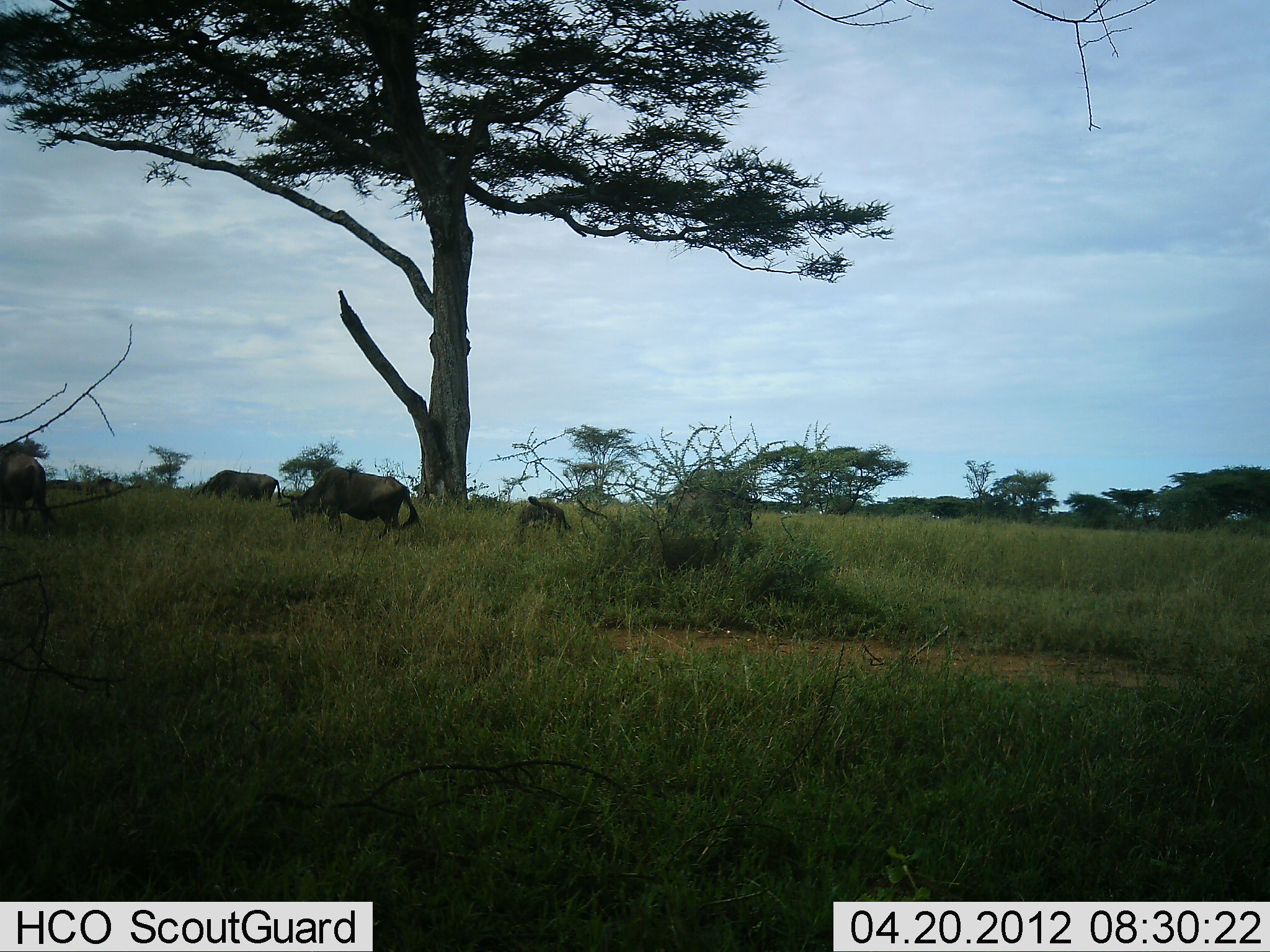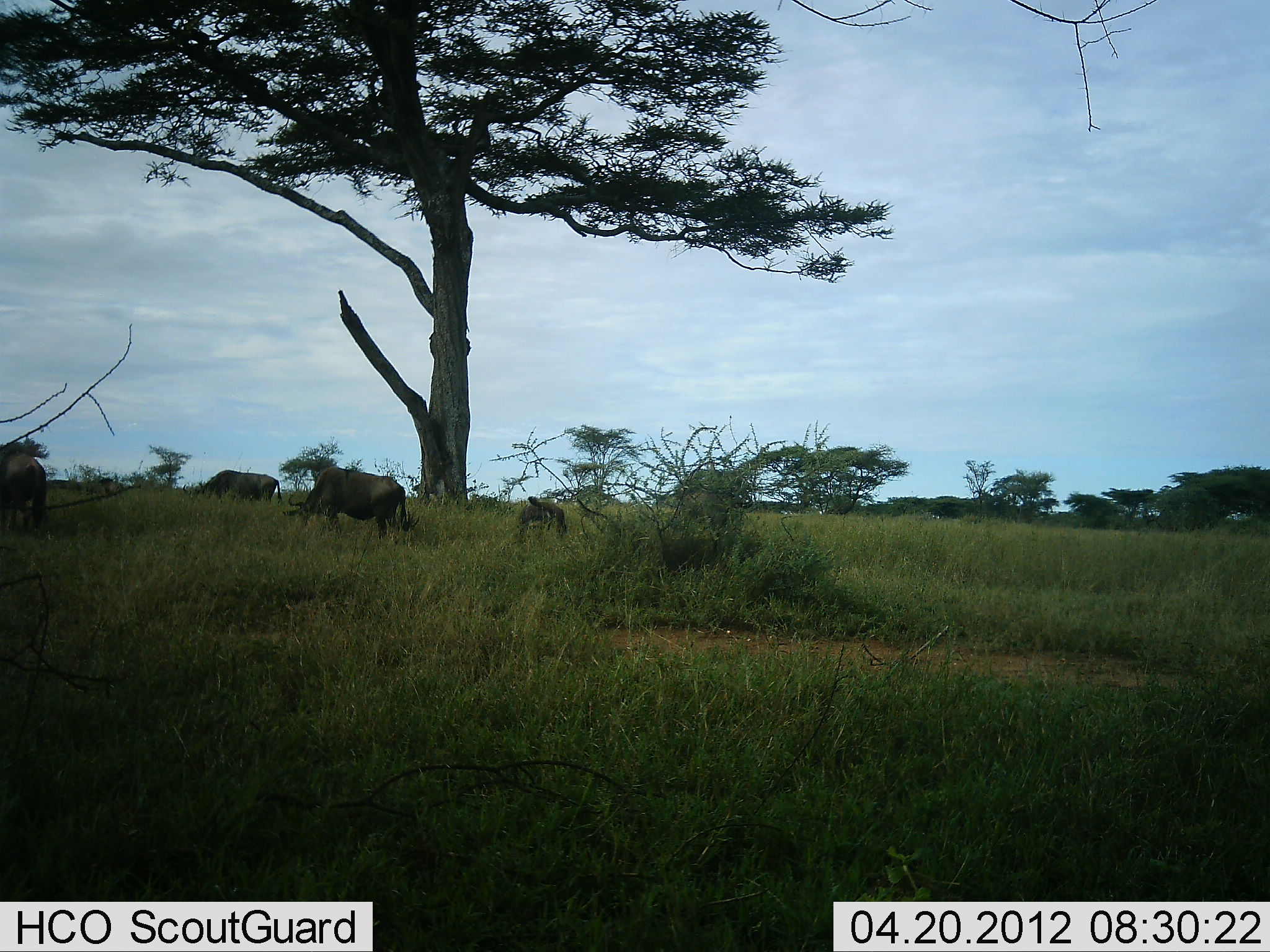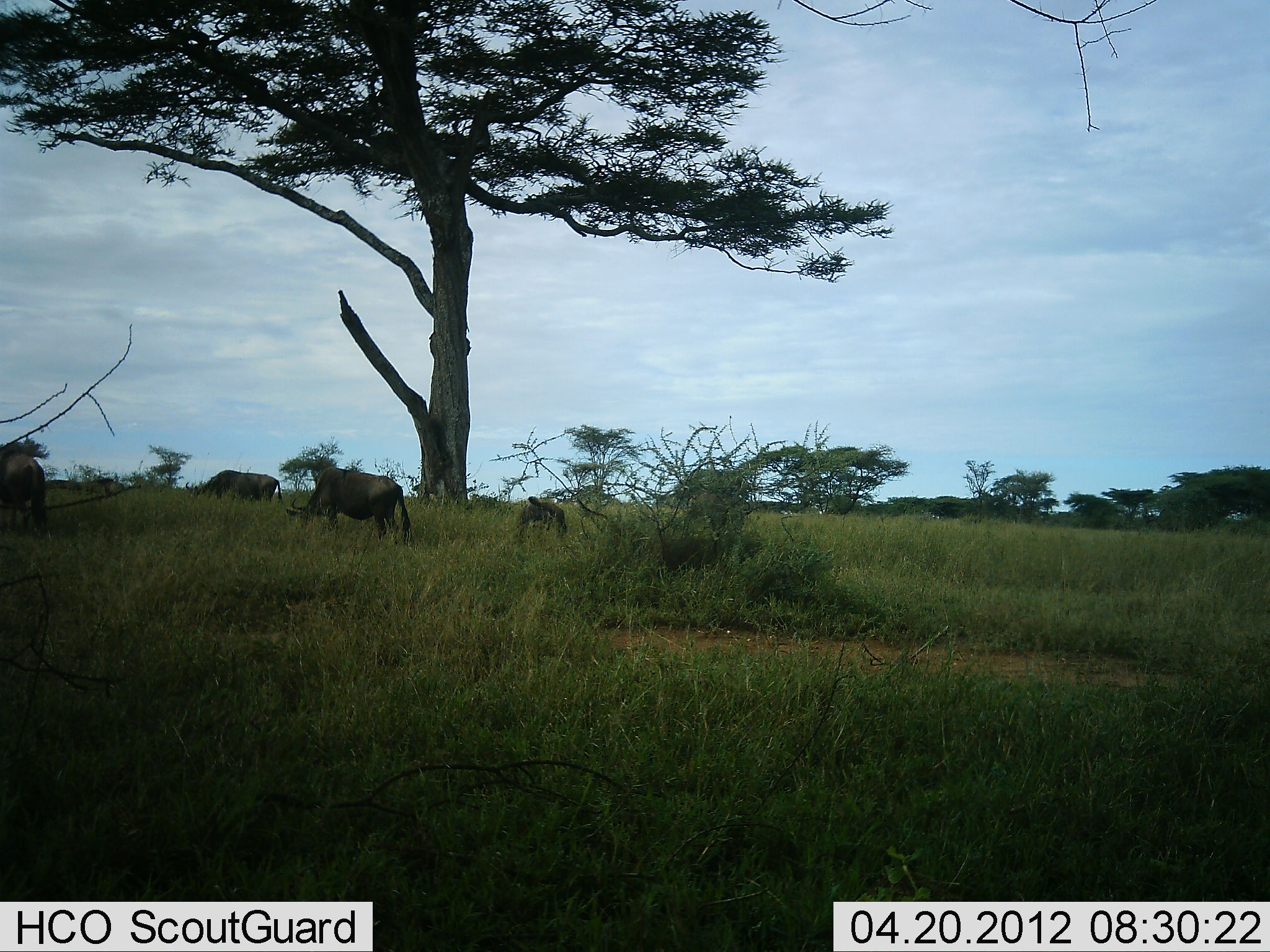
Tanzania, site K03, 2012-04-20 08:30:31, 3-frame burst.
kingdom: Animalia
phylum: Chordata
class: Mammalia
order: Artiodactyla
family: Bovidae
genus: Connochaetes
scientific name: Connochaetes taurinus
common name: blue wildebeest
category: wildebeest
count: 5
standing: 38%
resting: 4%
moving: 0%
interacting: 0%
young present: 23%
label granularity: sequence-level